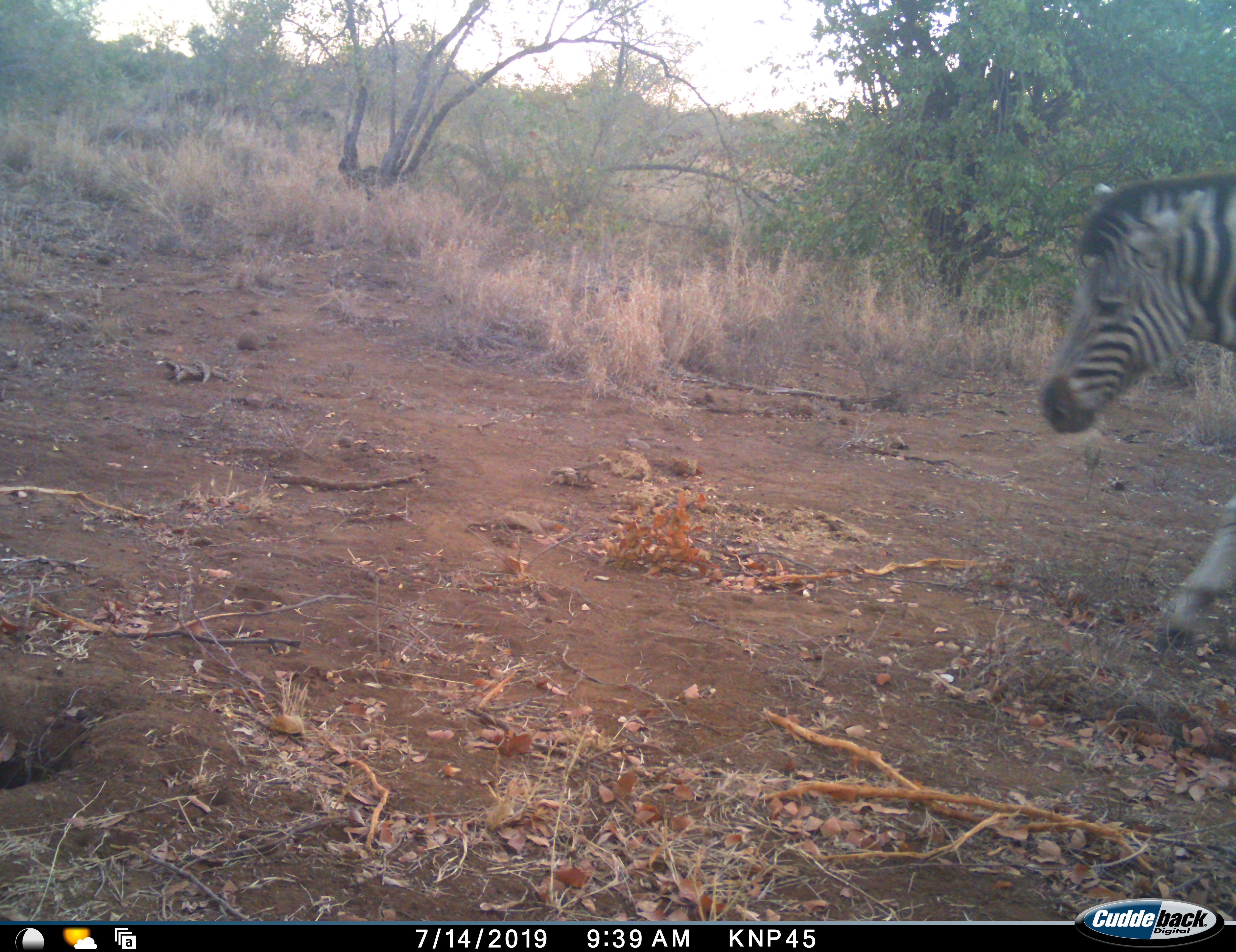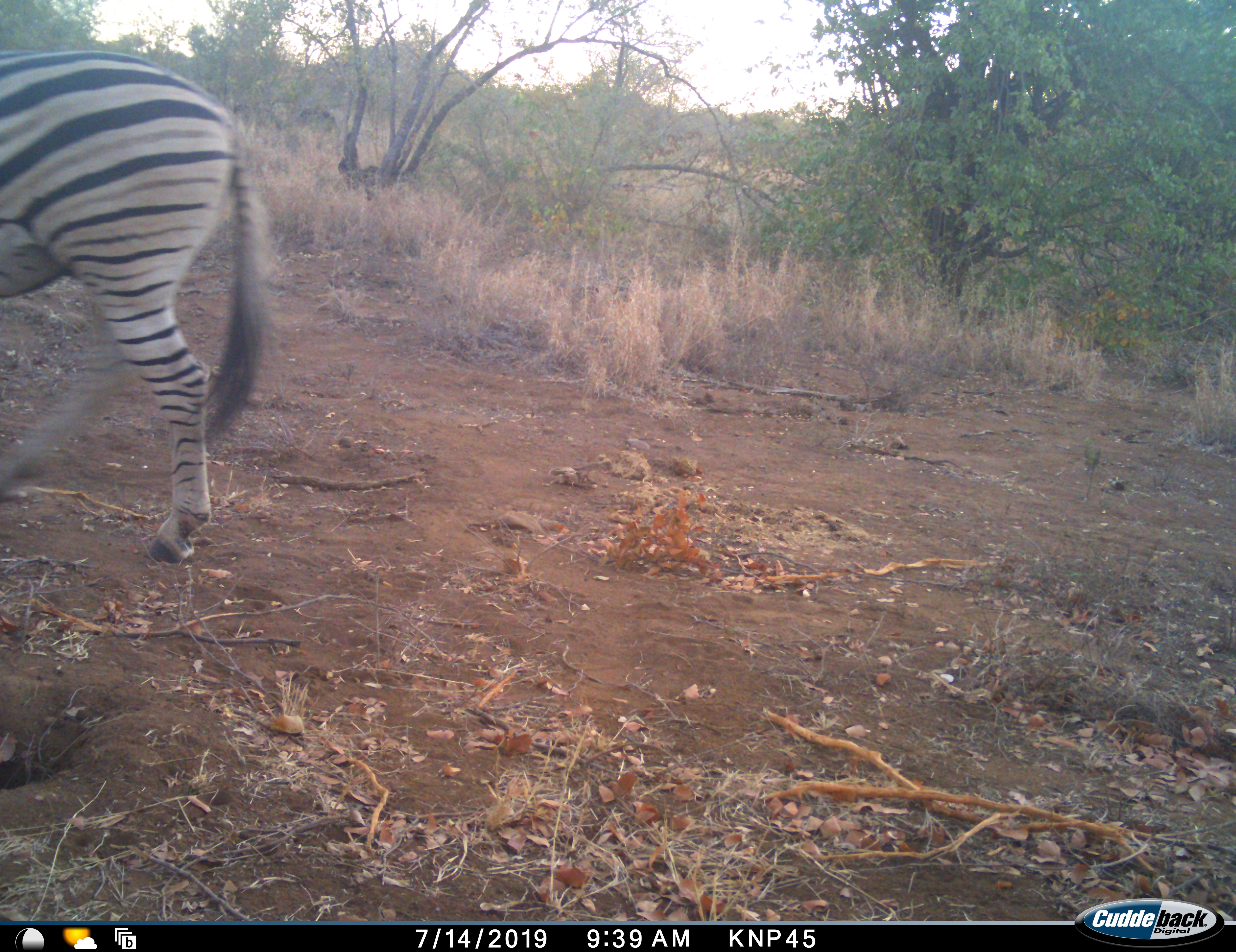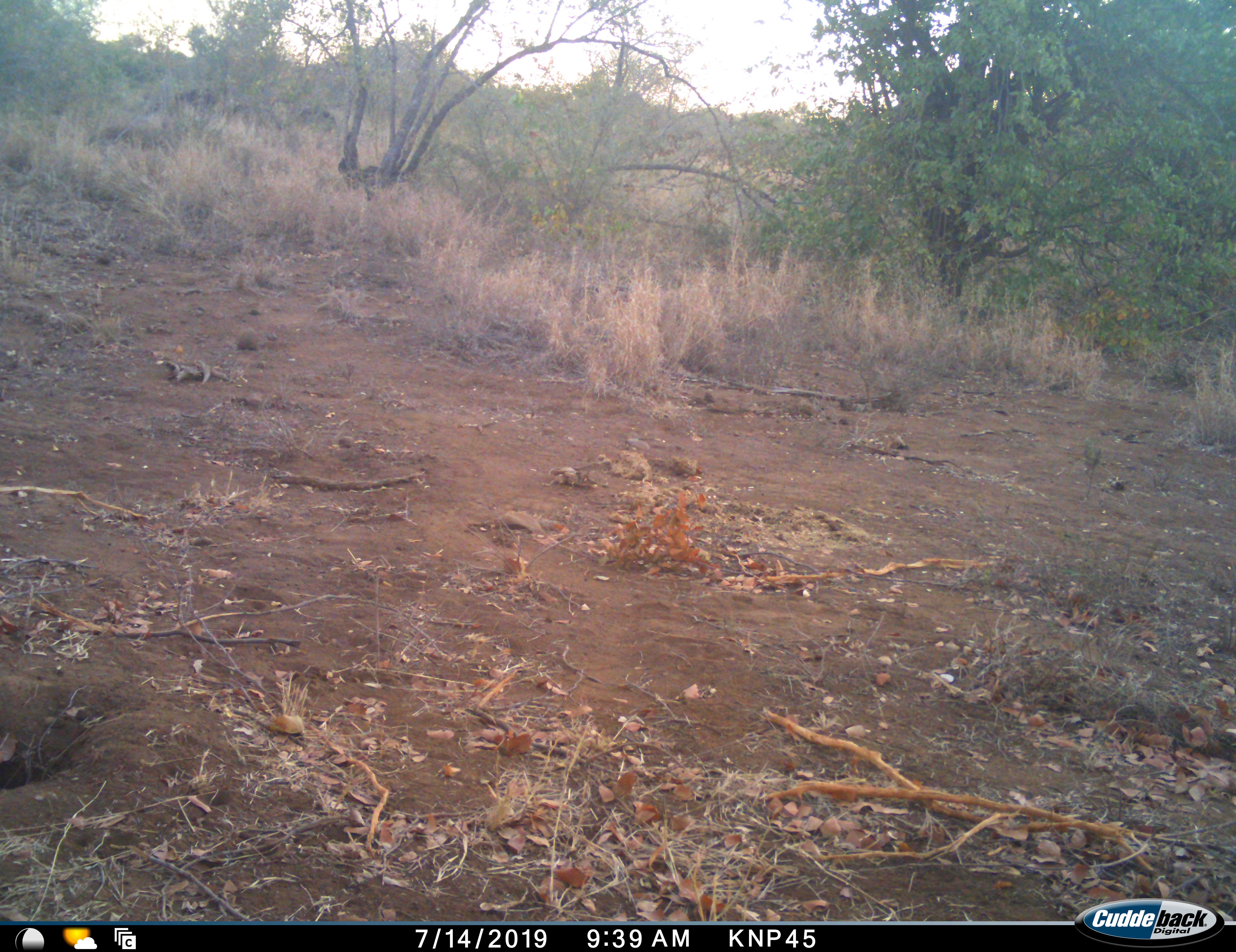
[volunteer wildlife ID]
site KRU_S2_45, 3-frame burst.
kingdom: Animalia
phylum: Chordata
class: Mammalia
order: Perissodactyla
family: Equidae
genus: Equus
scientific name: Equus quagga burchellii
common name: burchell's zebra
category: zebraburchells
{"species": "zebraburchells (burchell's zebra) (Equus quagga burchellii)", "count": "1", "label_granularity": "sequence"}